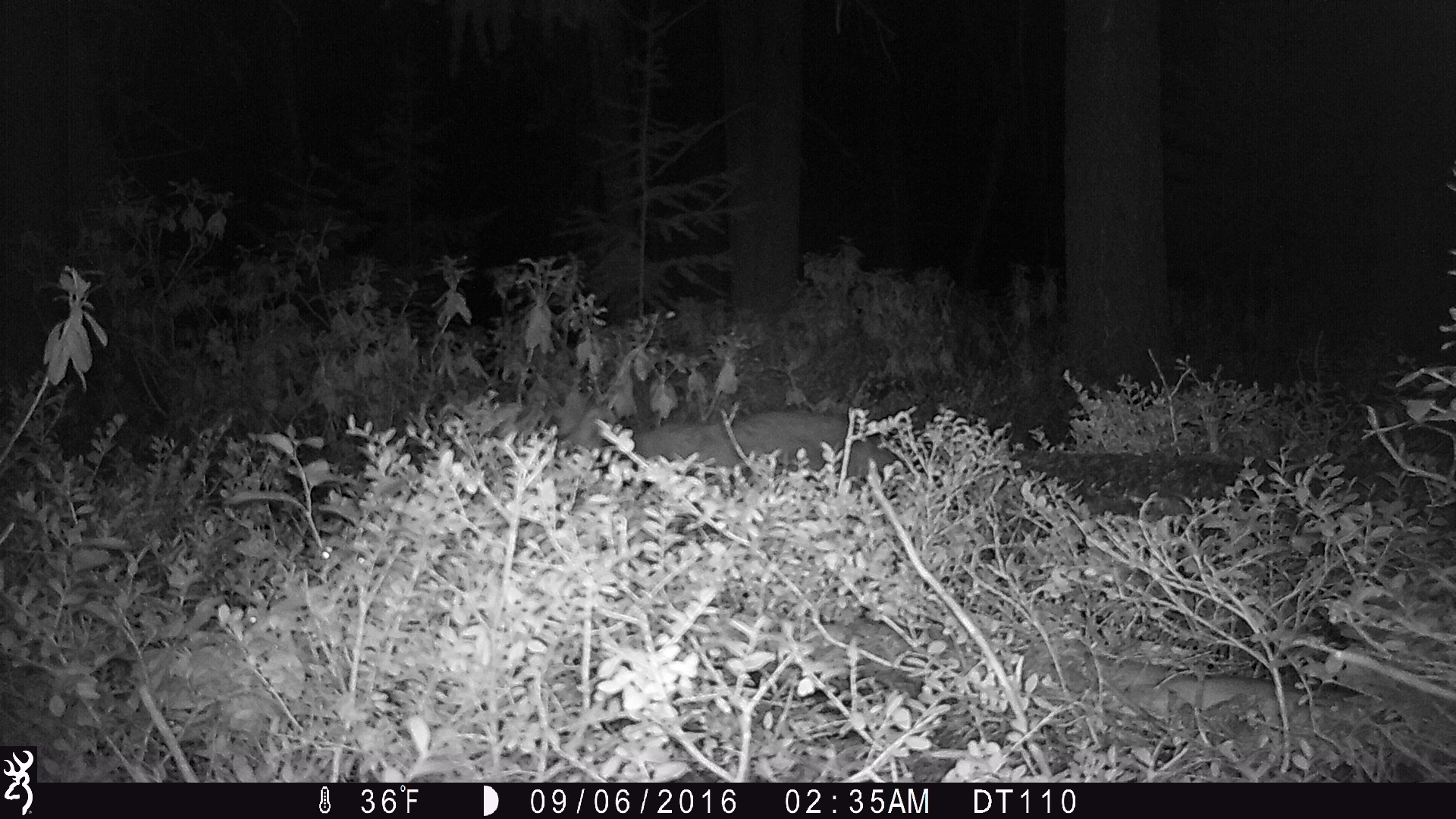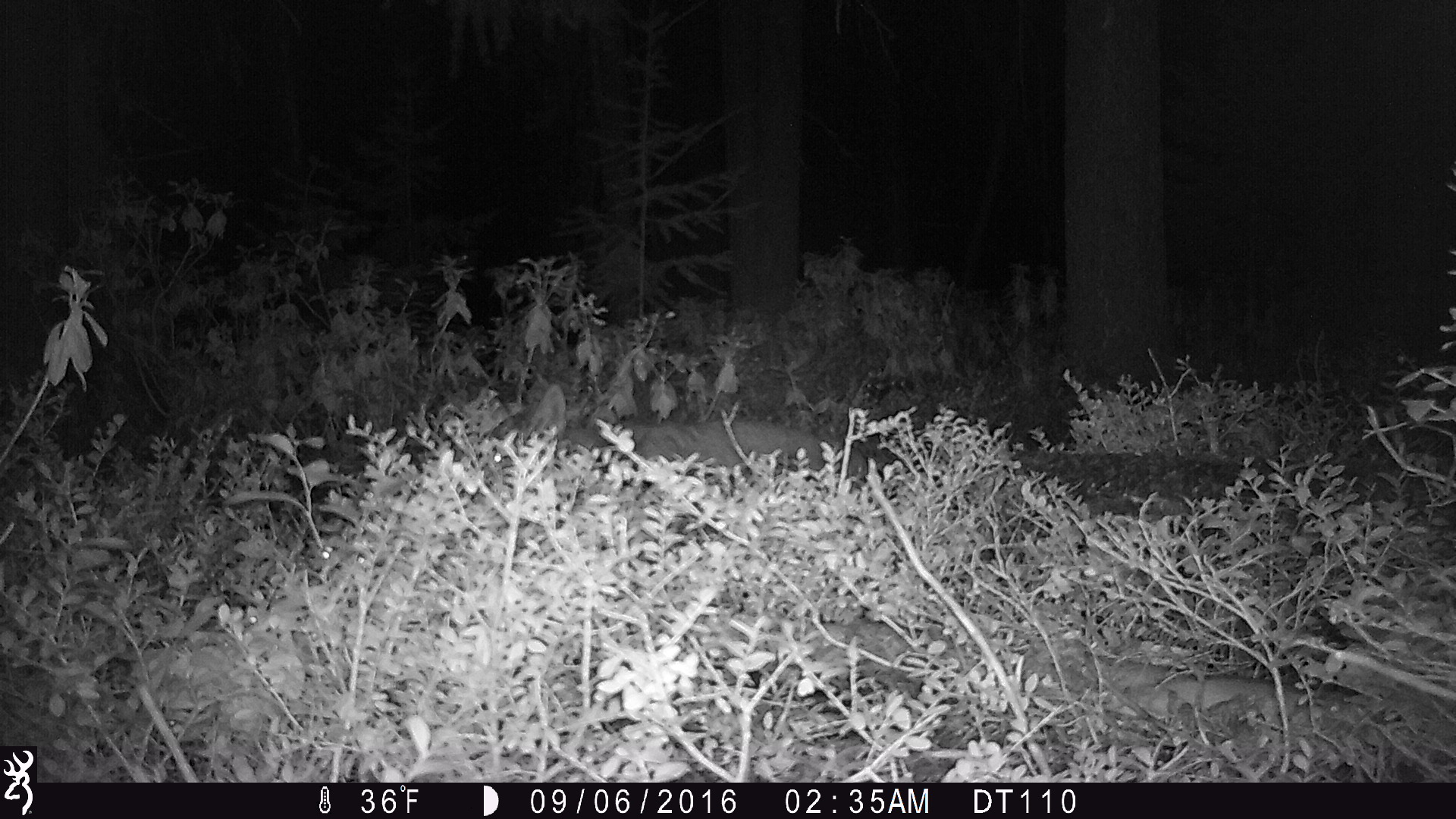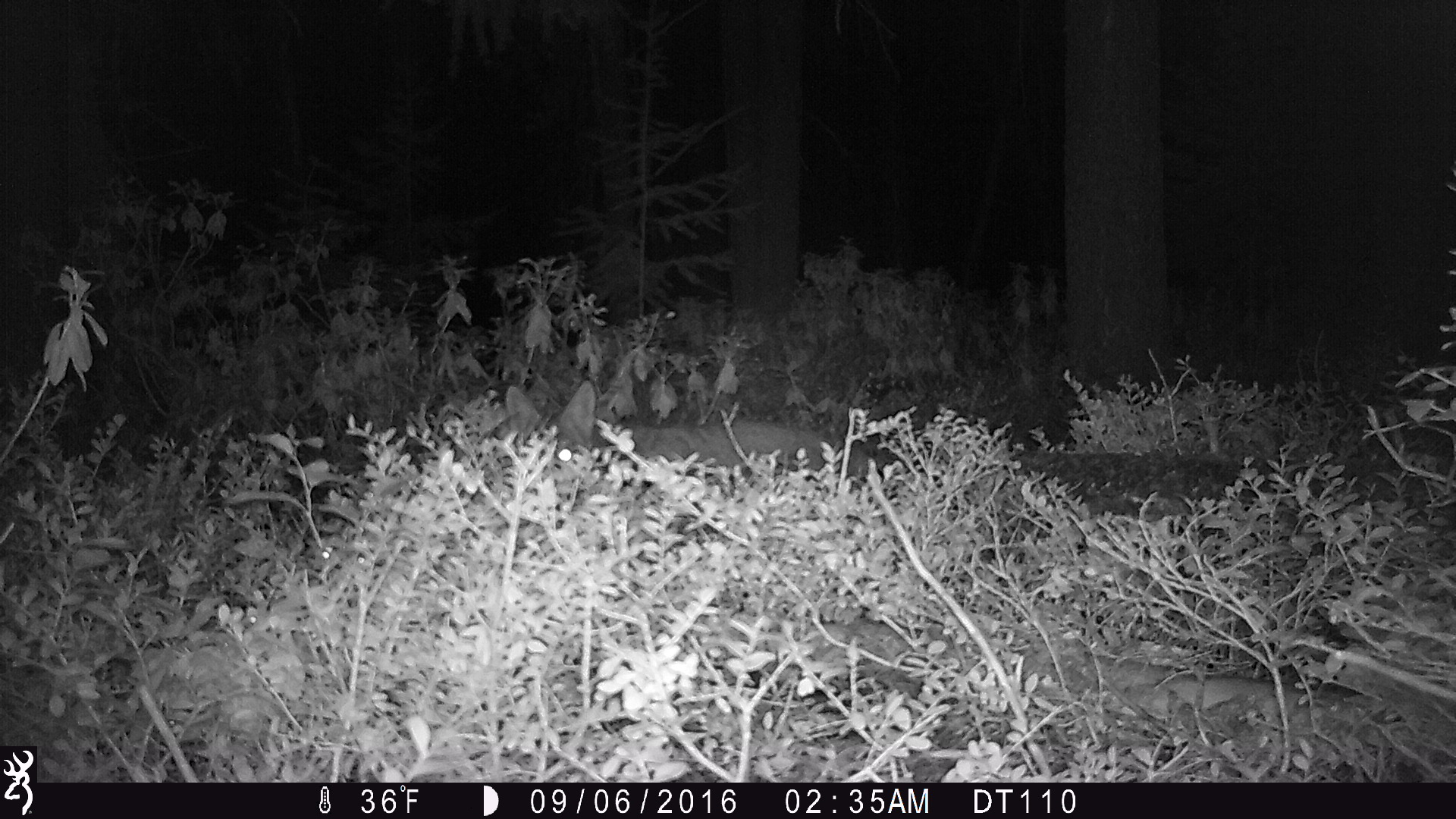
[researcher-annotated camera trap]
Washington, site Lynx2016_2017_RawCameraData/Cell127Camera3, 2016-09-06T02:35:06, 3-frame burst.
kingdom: Animalia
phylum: Chordata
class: Mammalia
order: Carnivora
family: Canidae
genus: Canis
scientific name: Canis latrans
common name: coyote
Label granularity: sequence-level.